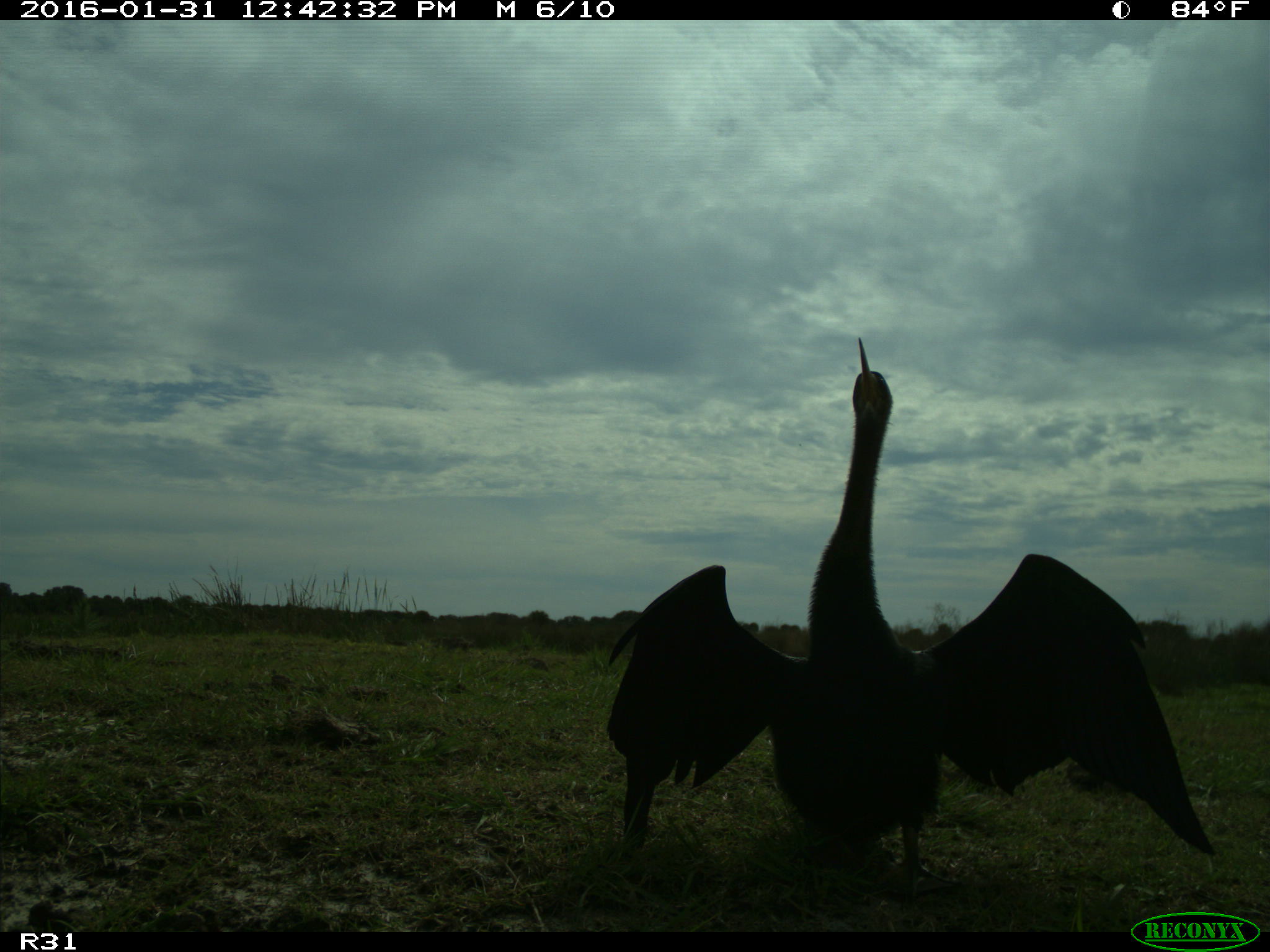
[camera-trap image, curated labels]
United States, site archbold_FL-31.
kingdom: Animalia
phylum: Chordata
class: Aves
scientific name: Aves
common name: birds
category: unidentified bird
Unidentified bird (birds) (Aves).